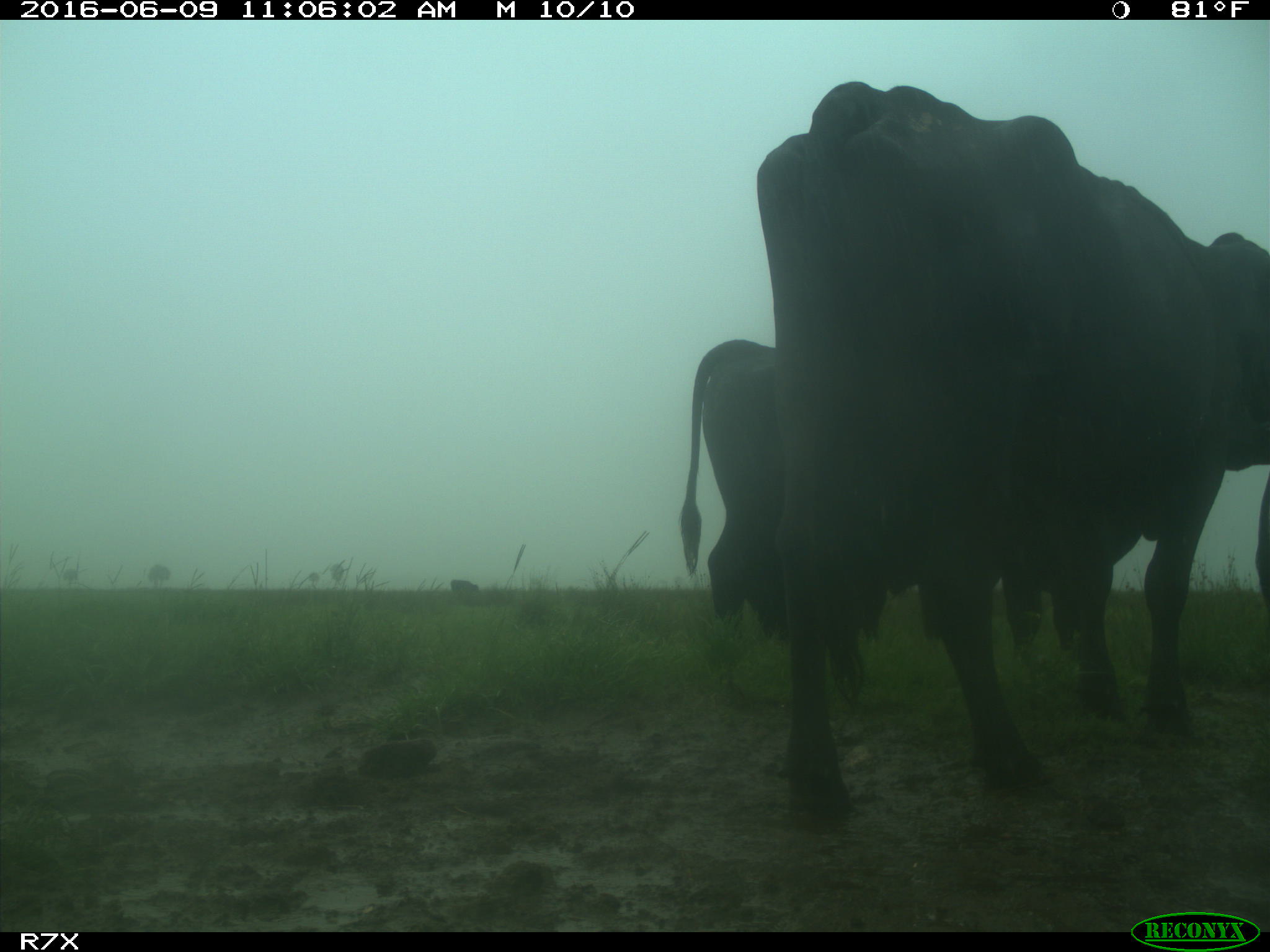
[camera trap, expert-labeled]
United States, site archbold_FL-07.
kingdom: Animalia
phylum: Chordata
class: Mammalia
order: Artiodactyla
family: Bovidae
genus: Bos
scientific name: Bos taurus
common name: domestic cow